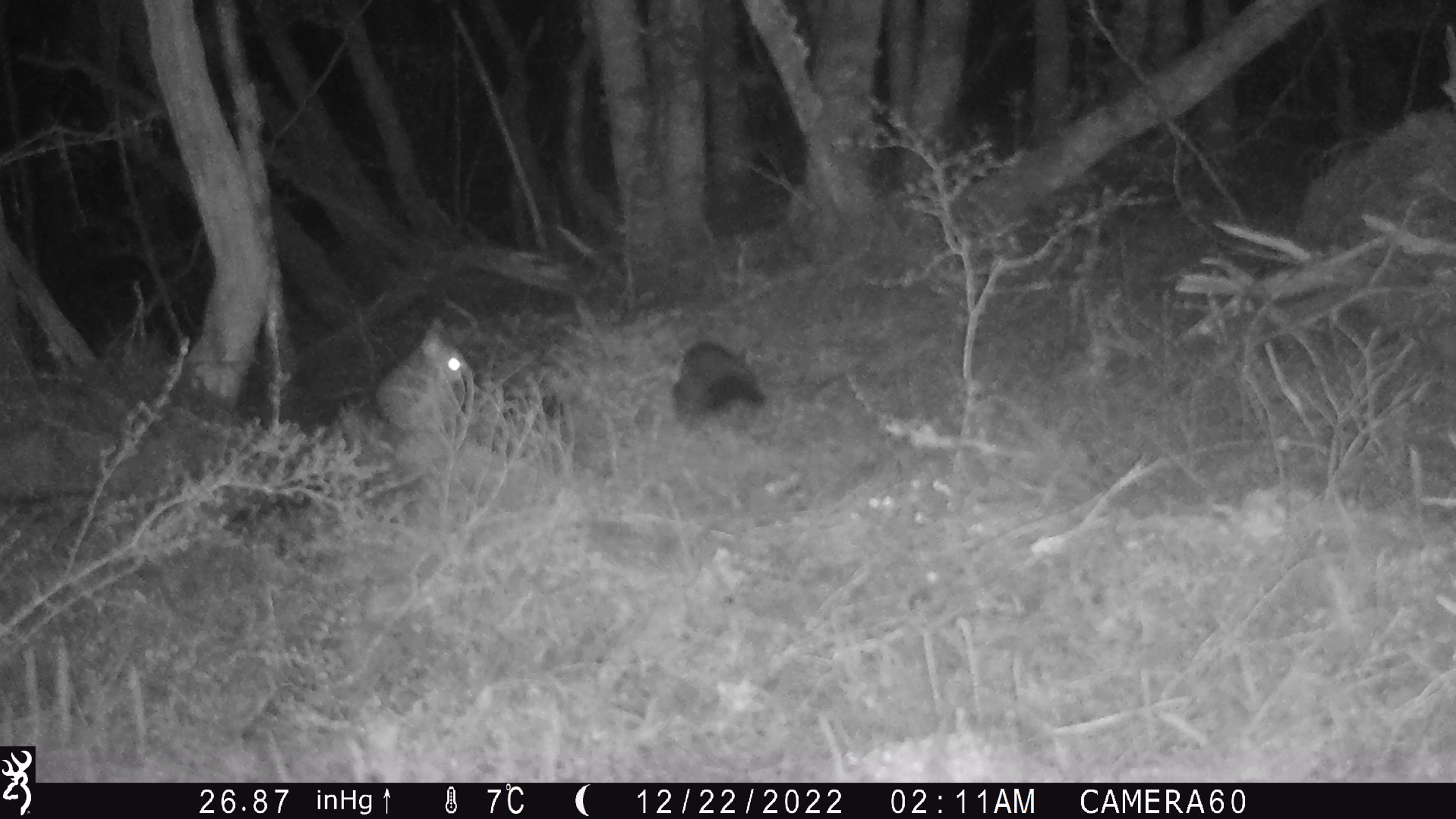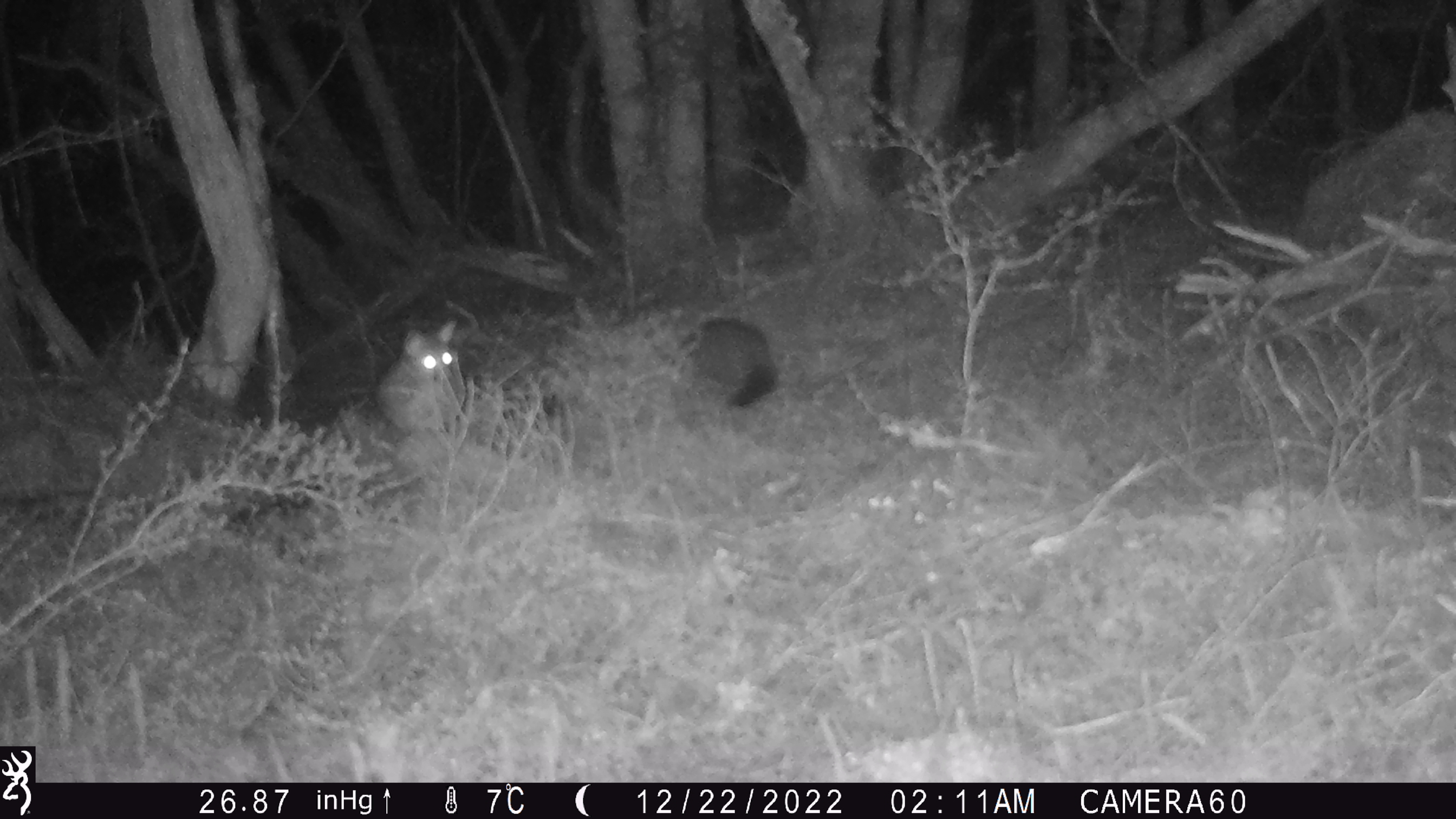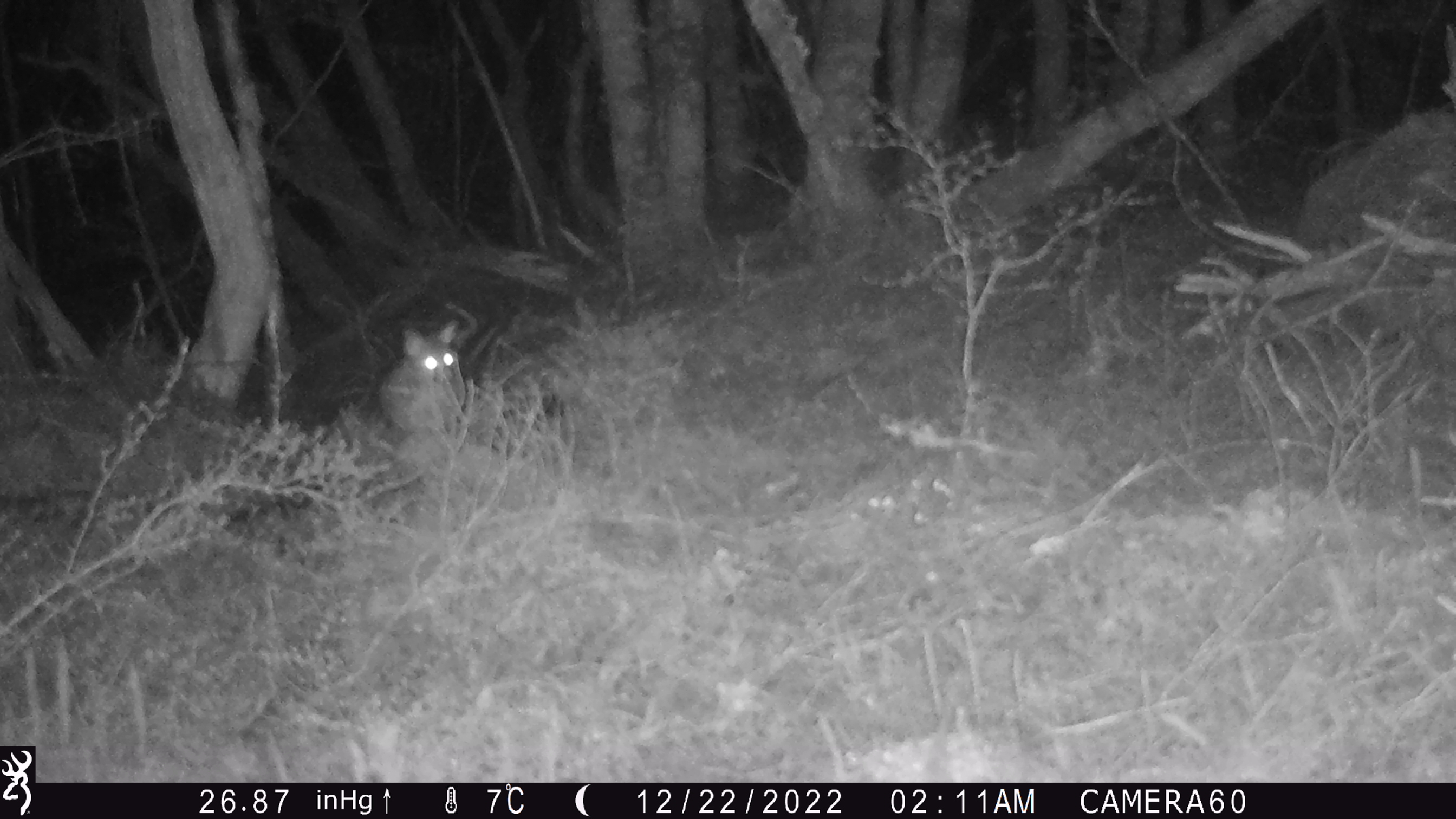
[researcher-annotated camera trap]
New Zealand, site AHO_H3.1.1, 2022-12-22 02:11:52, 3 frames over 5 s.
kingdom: Animalia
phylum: Chordata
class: Mammalia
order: Diprotodontia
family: Phalangeridae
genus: Trichosurus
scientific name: Trichosurus vulpecula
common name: common brushtail possum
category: possum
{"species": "possum (common brushtail possum) (Trichosurus vulpecula)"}